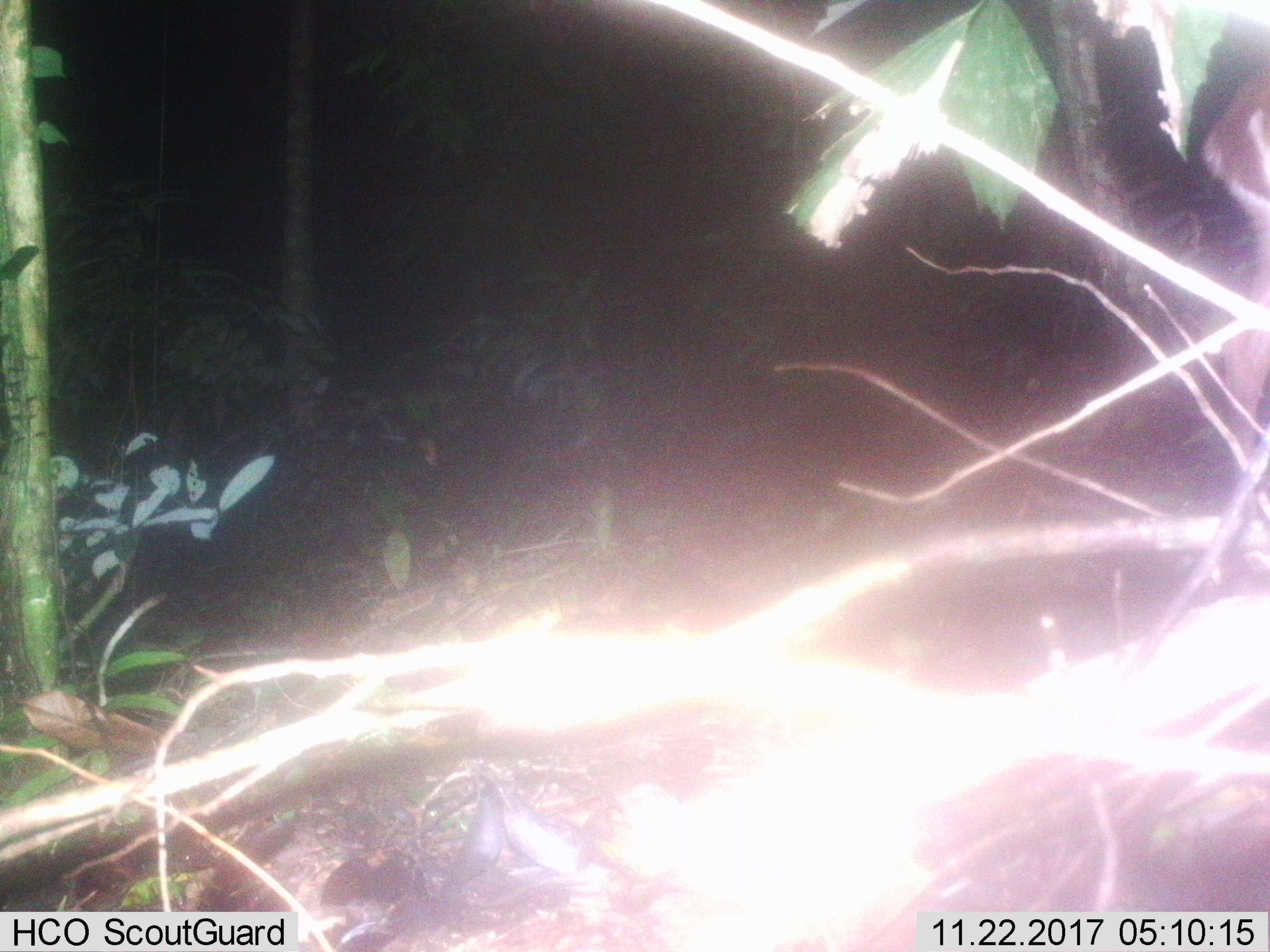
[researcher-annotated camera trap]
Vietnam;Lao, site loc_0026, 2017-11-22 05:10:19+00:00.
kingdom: Animalia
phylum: Chordata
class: Mammalia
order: Artiodactyla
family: Cervidae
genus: Muntiacus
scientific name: Muntiacus vuquangensis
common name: large-antlered muntjac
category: large antlered muntjac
Large antlered muntjac (large-antlered muntjac) (Muntiacus vuquangensis). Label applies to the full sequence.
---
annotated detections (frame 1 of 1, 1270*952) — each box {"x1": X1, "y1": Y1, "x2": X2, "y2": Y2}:
large antlered muntjac: {"x1": 1197, "y1": 59, "x2": 1270, "y2": 513}